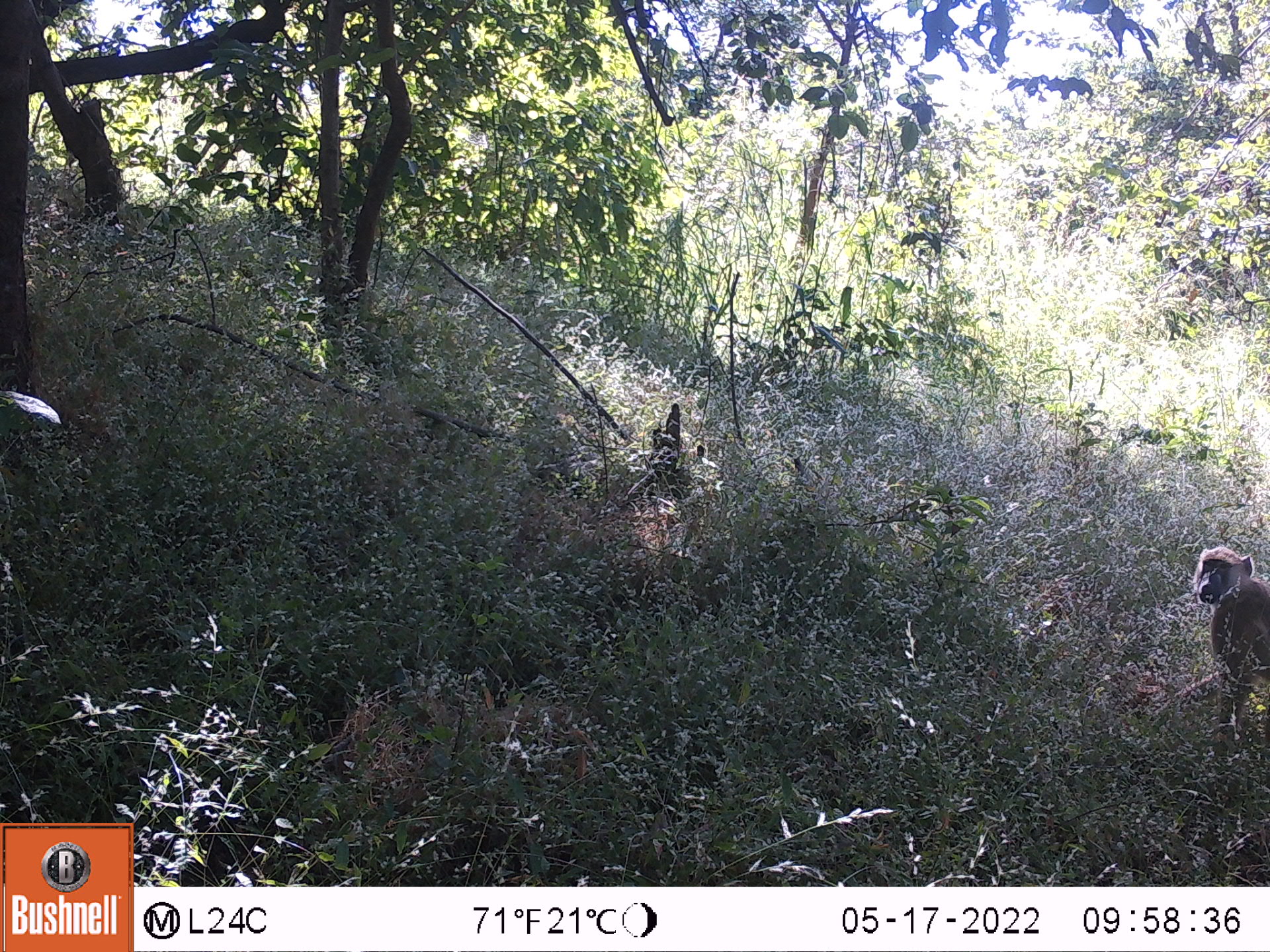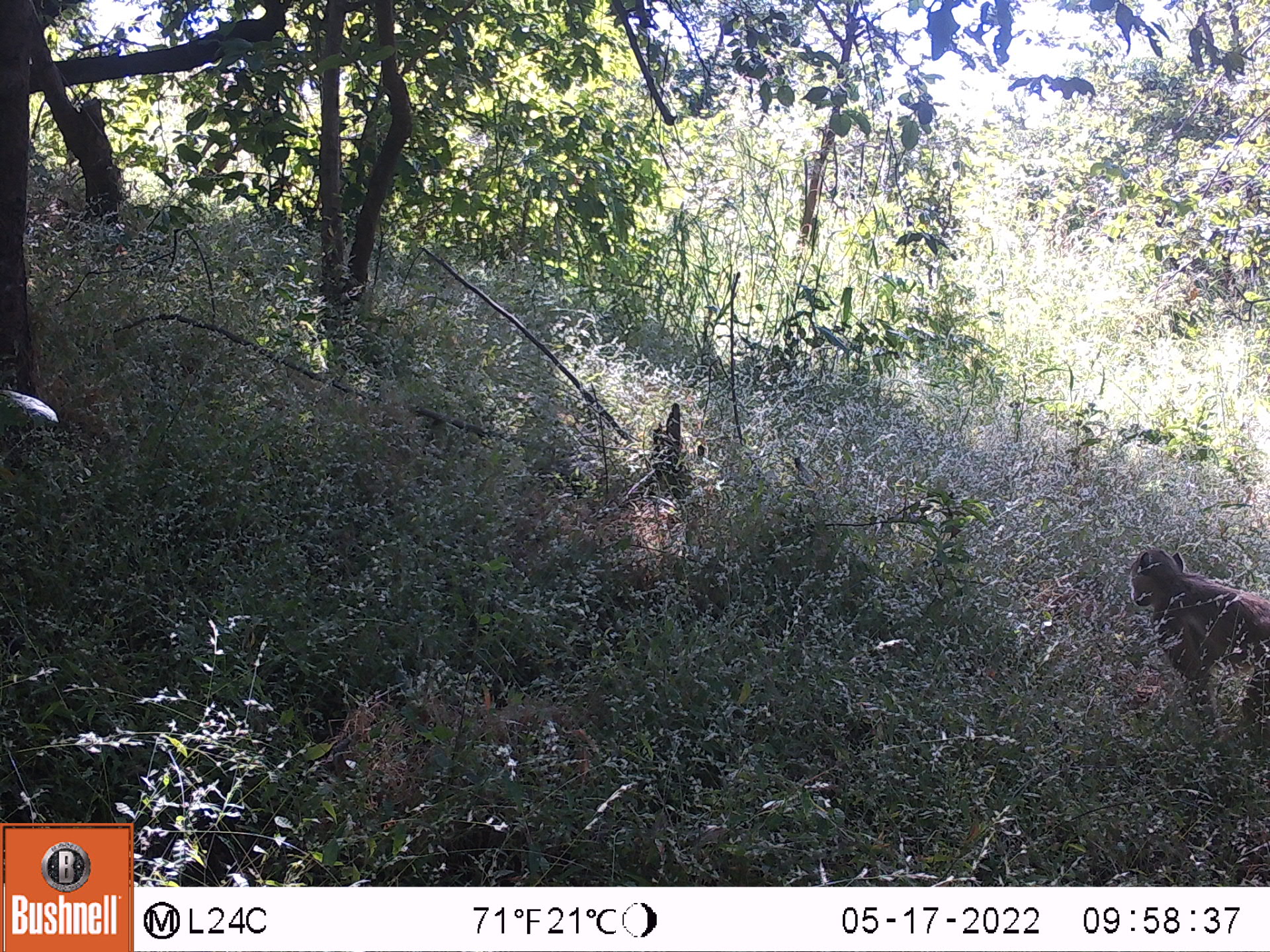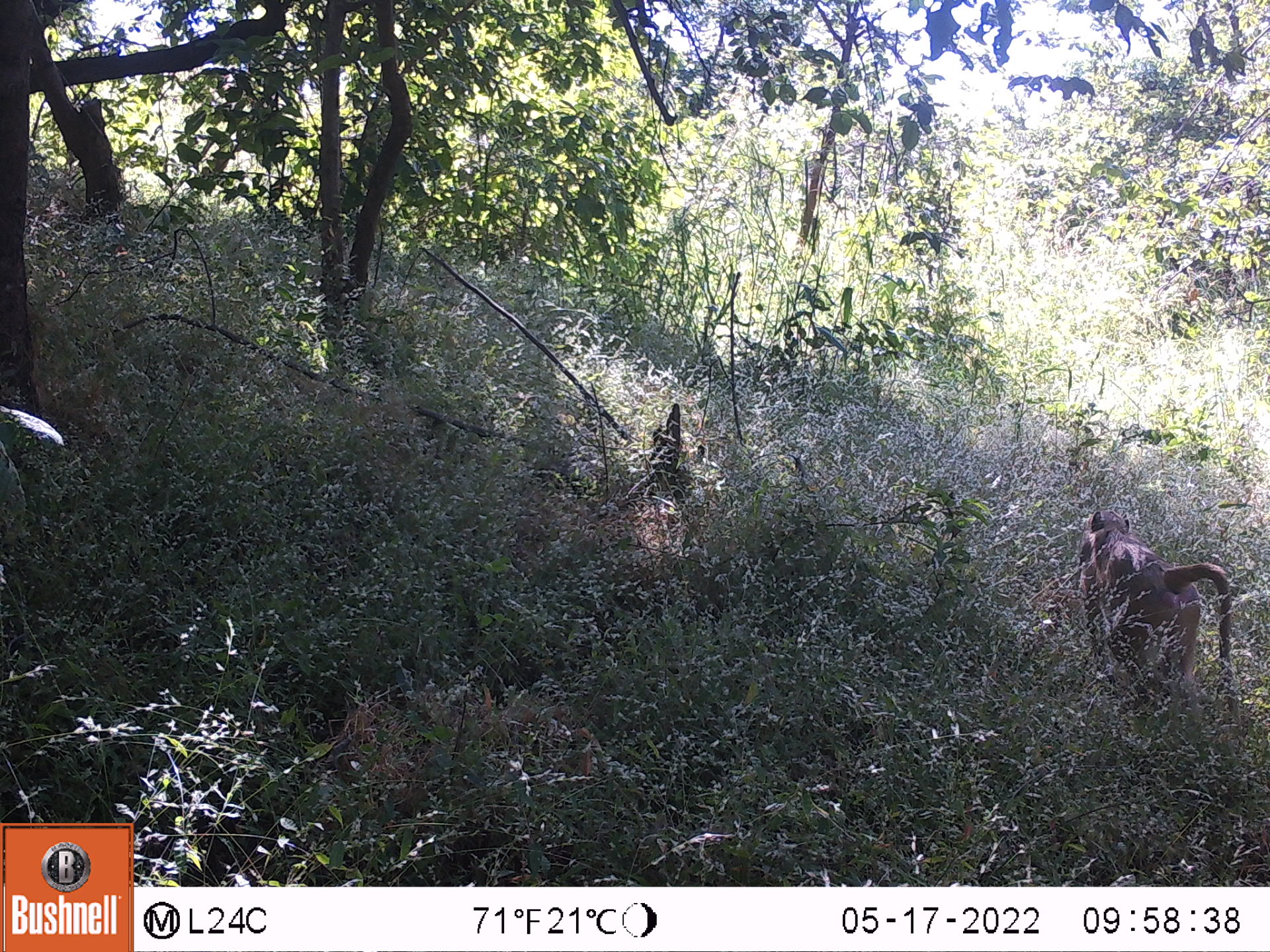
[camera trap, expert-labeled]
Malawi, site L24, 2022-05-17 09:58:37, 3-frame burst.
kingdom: Animalia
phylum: Chordata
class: Mammalia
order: Primates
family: Cercopithecidae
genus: Papio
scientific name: Papio cynocephalus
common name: yellow baboon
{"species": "yellow baboon (Papio cynocephalus)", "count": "1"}